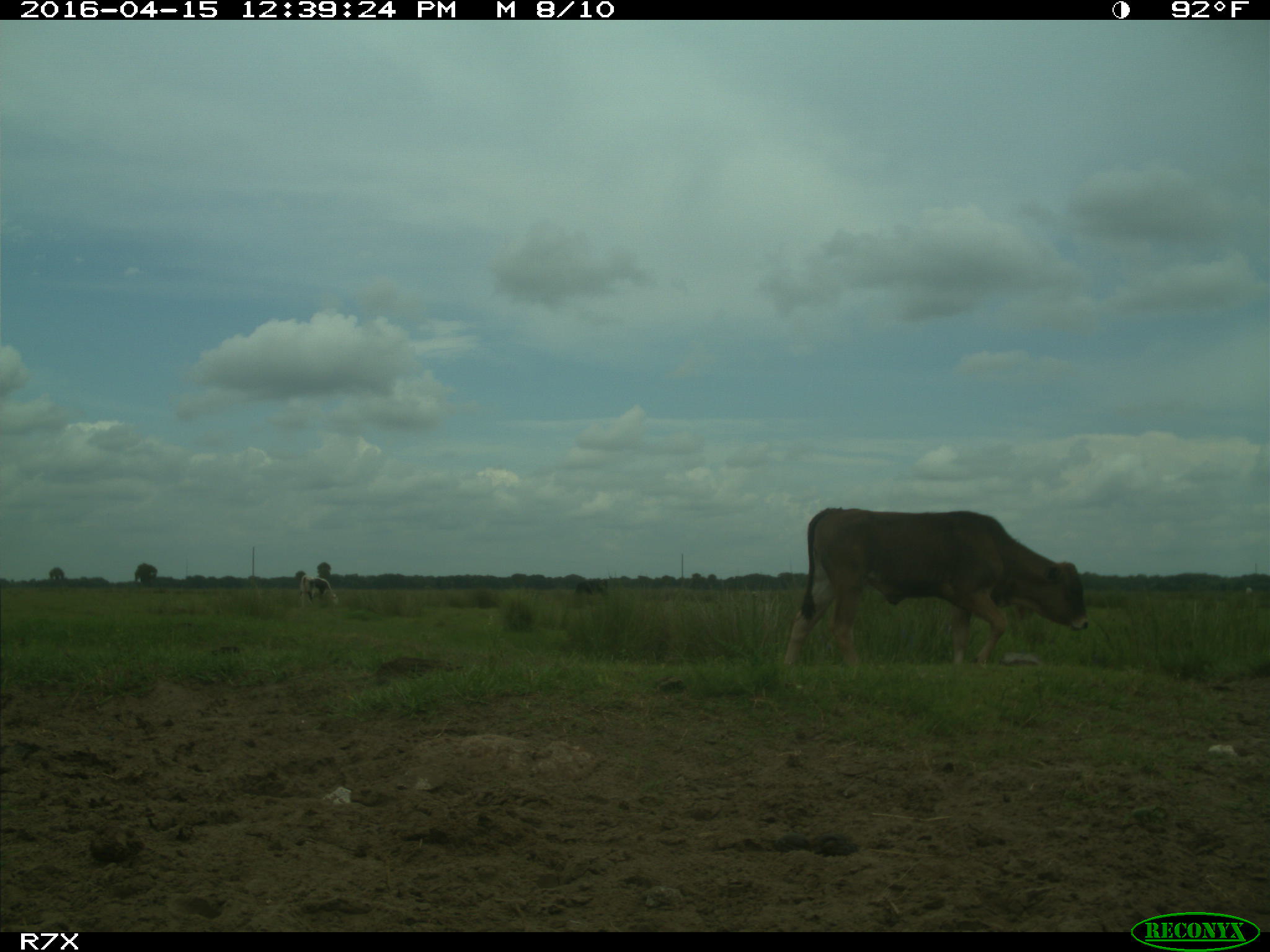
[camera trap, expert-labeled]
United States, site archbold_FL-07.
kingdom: Animalia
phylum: Chordata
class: Mammalia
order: Artiodactyla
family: Bovidae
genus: Bos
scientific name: Bos taurus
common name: domestic cow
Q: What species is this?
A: Bos taurus (domestic cow).